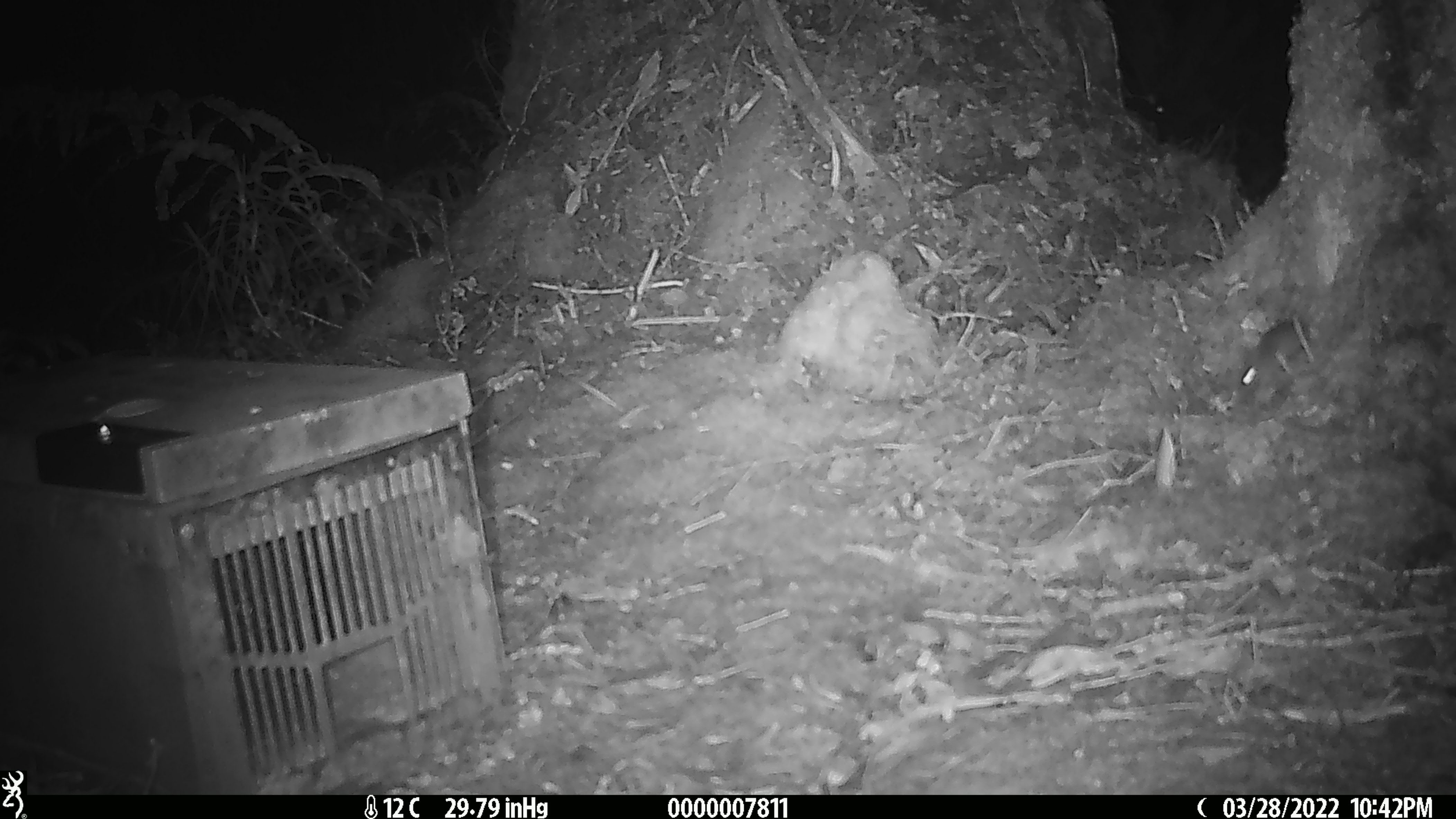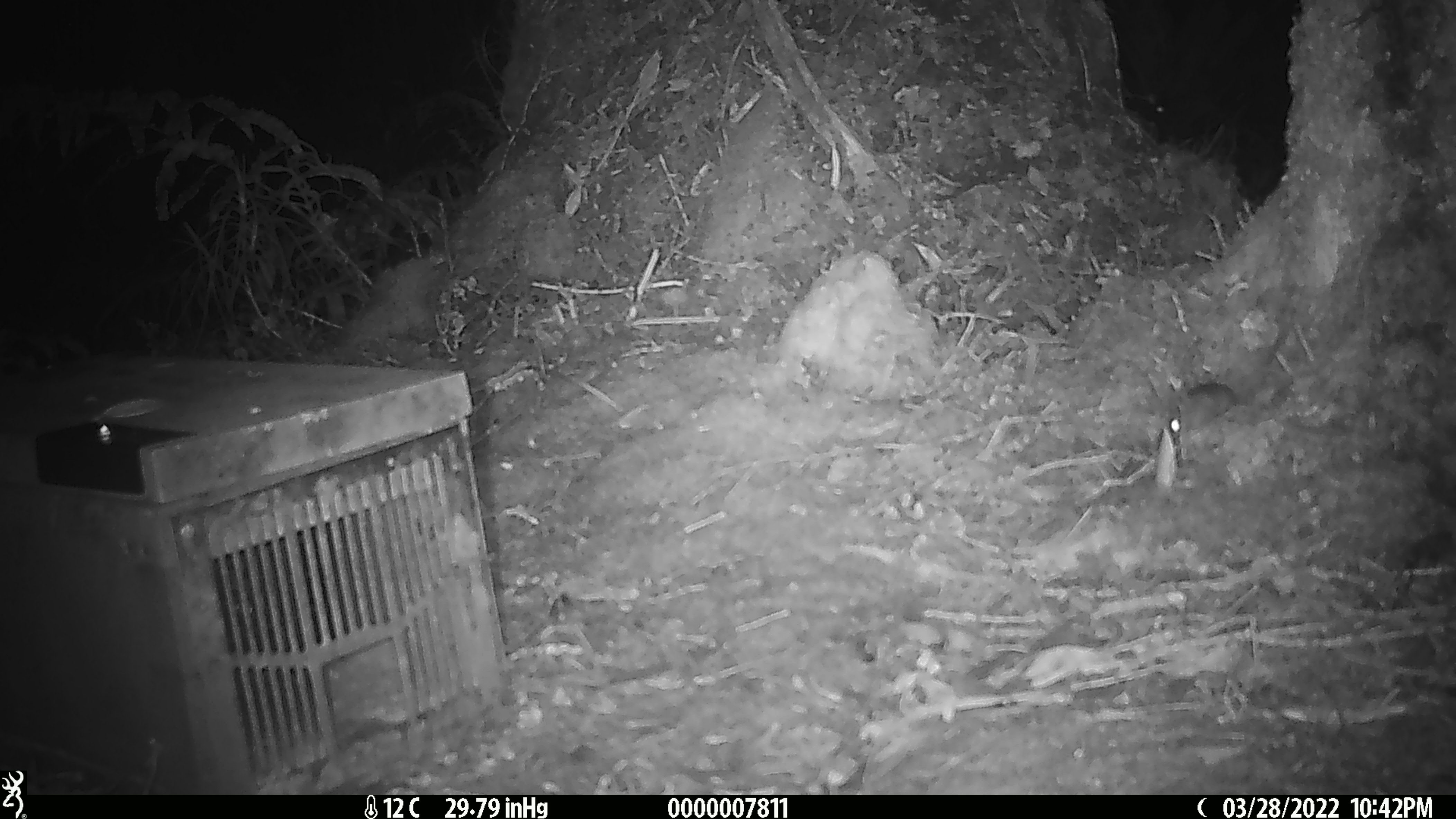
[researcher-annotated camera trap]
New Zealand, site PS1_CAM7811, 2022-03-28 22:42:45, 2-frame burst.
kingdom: Animalia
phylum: Chordata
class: Mammalia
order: Rodentia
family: Muridae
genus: Mus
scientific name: Mus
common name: mouse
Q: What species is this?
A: Mouse (Mus).